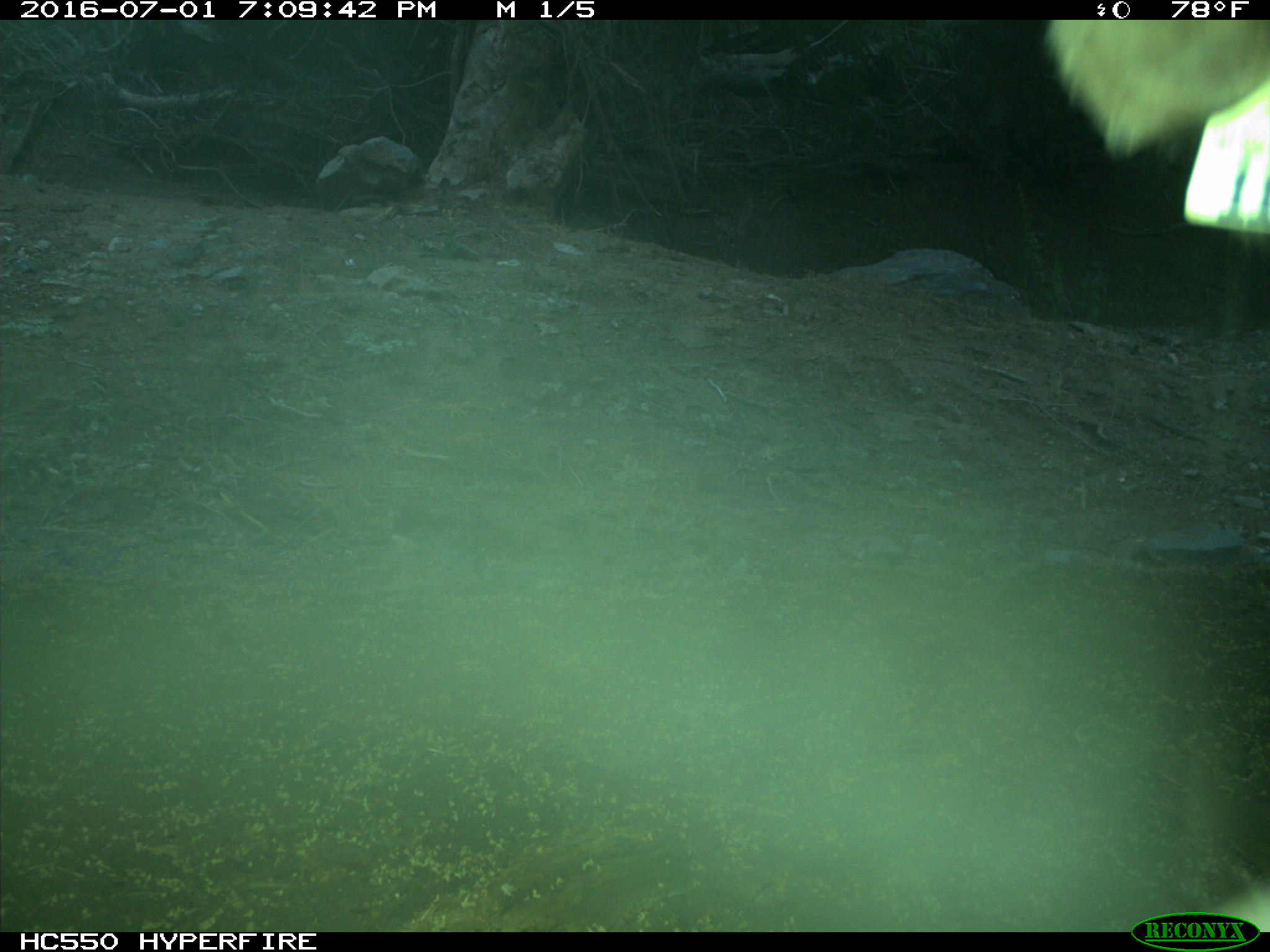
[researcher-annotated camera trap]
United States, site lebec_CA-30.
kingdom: Animalia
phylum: Chordata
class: Mammalia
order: Artiodactyla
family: Bovidae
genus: Bos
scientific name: Bos taurus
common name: domestic cow